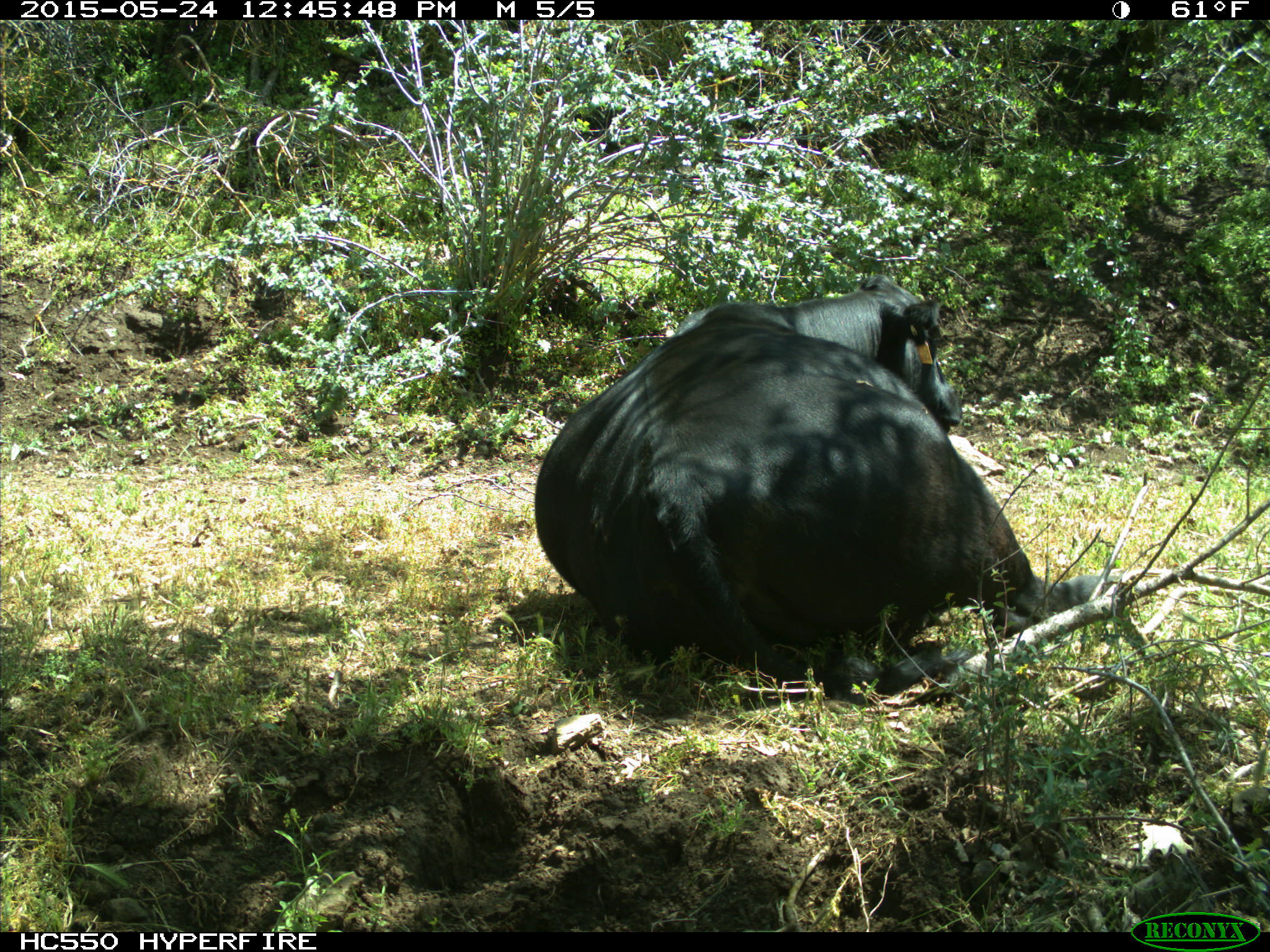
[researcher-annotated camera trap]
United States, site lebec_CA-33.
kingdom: Animalia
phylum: Chordata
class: Mammalia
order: Artiodactyla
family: Bovidae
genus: Bos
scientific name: Bos taurus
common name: domestic cow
Bos taurus (domestic cow).